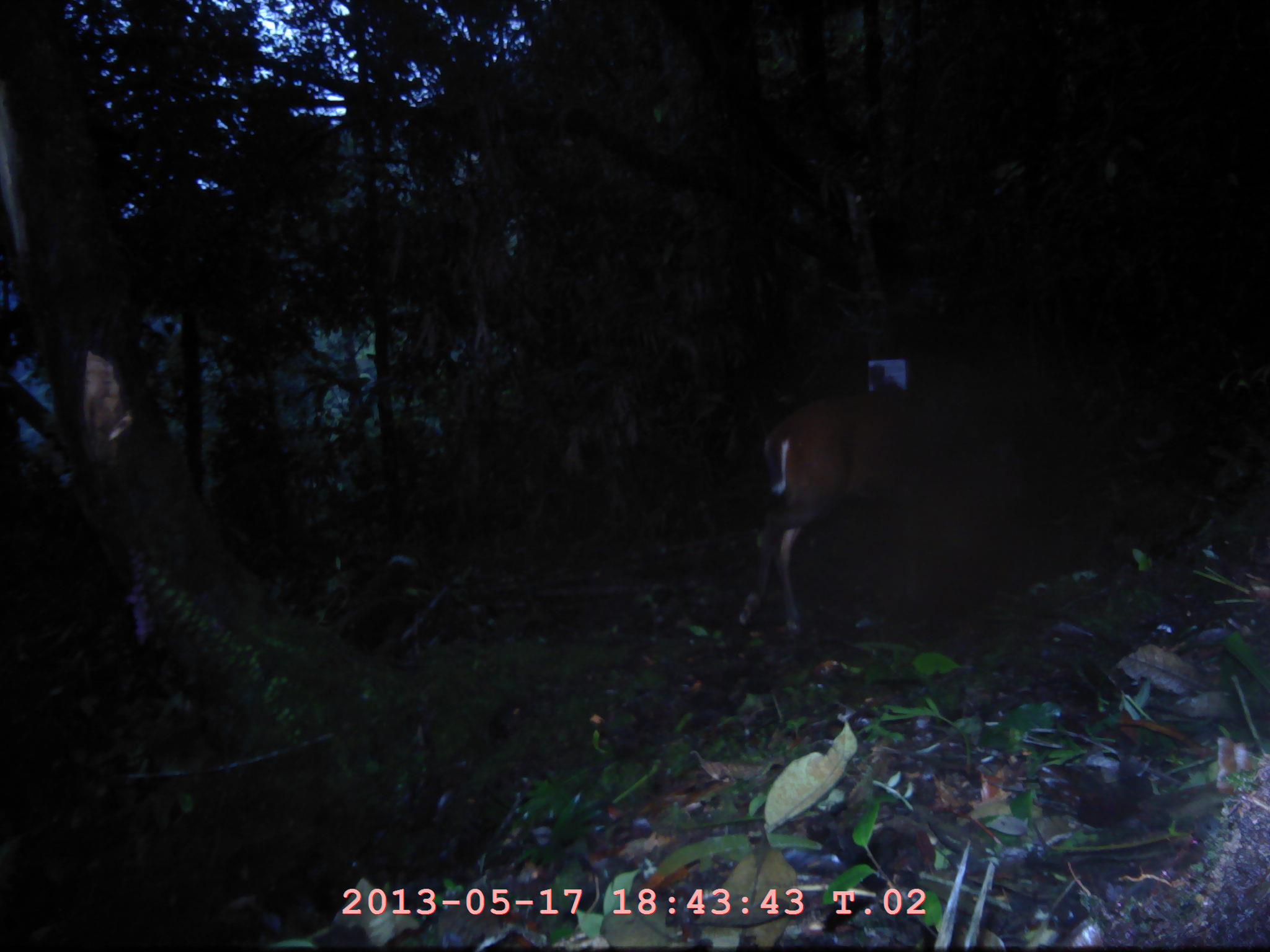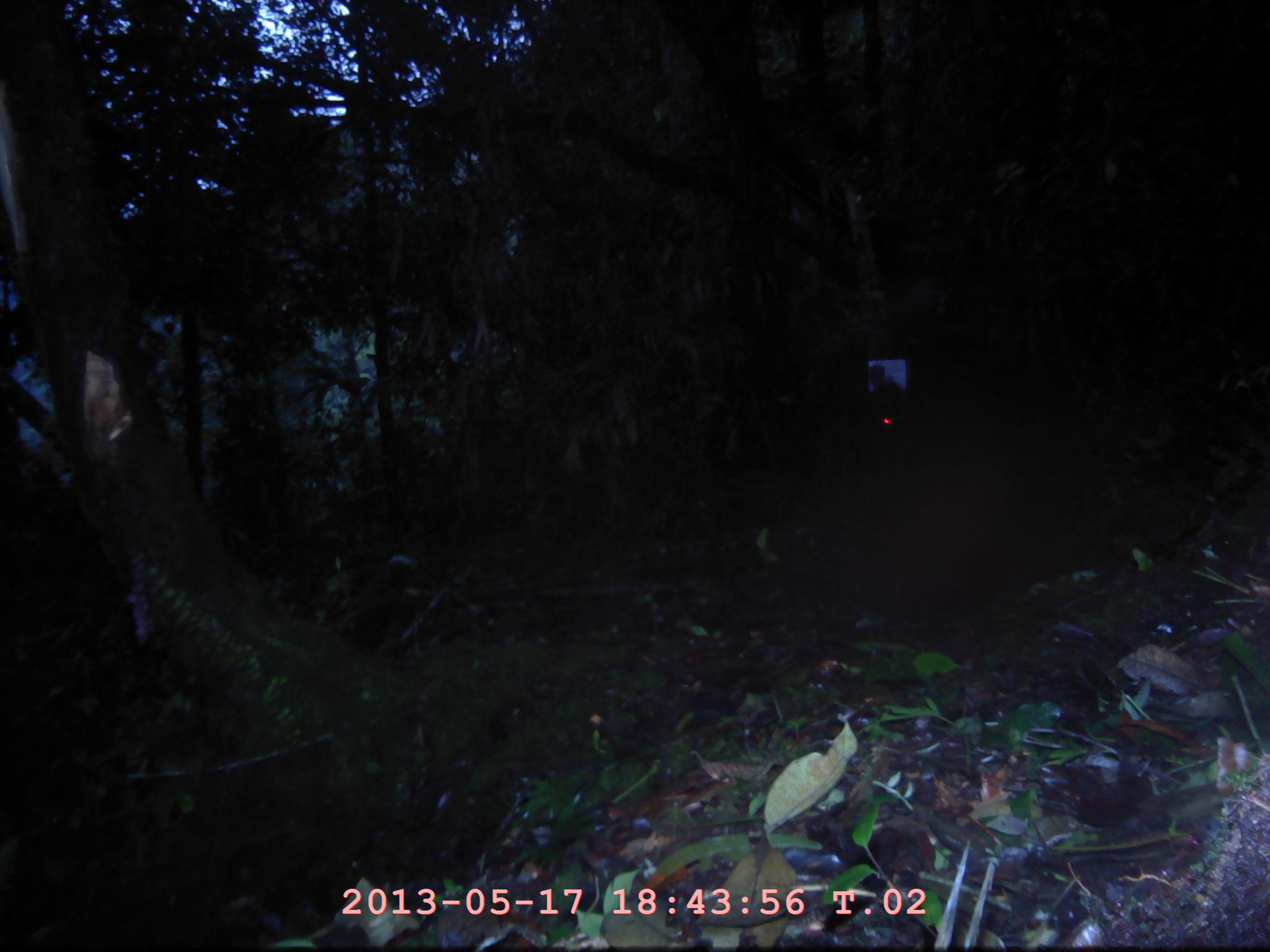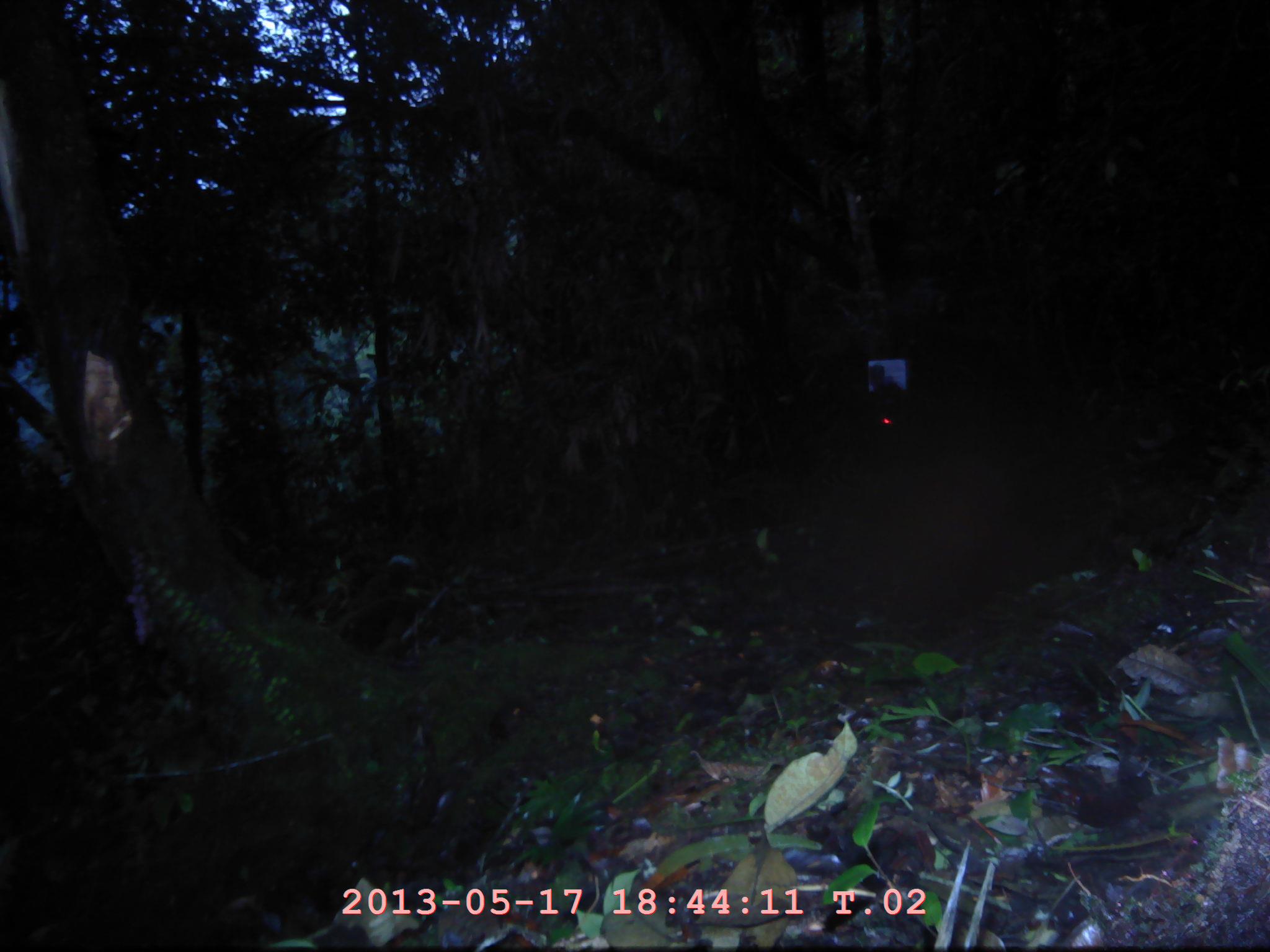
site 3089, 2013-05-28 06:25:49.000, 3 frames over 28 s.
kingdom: Animalia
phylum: Chordata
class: Mammalia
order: Artiodactyla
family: Cervidae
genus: Muntiacus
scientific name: Muntiacus muntjak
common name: southern red muntjac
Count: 1.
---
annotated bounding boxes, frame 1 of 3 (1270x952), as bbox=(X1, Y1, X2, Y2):
muntiacus muntjak: bbox=(739, 386, 970, 633)